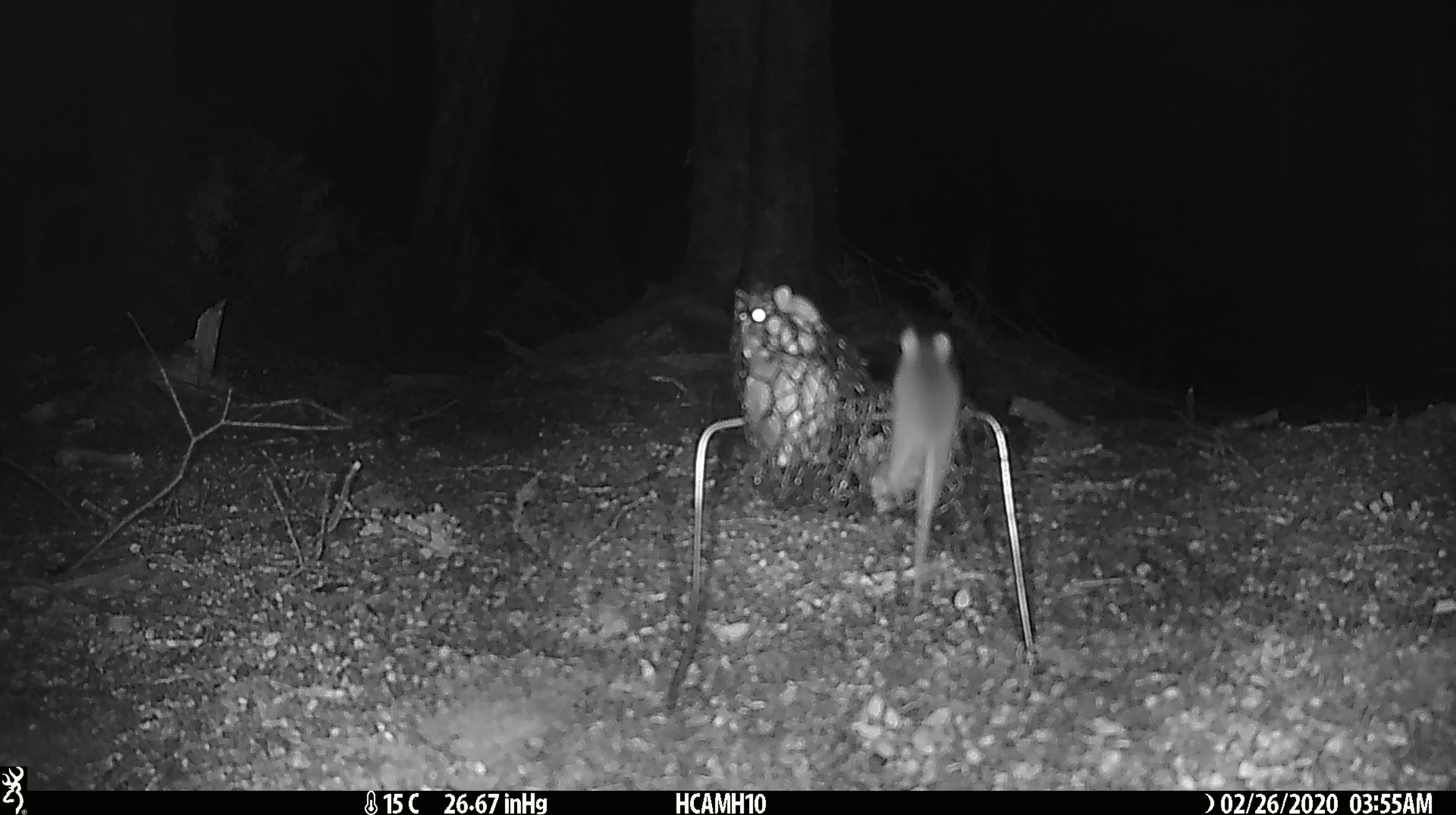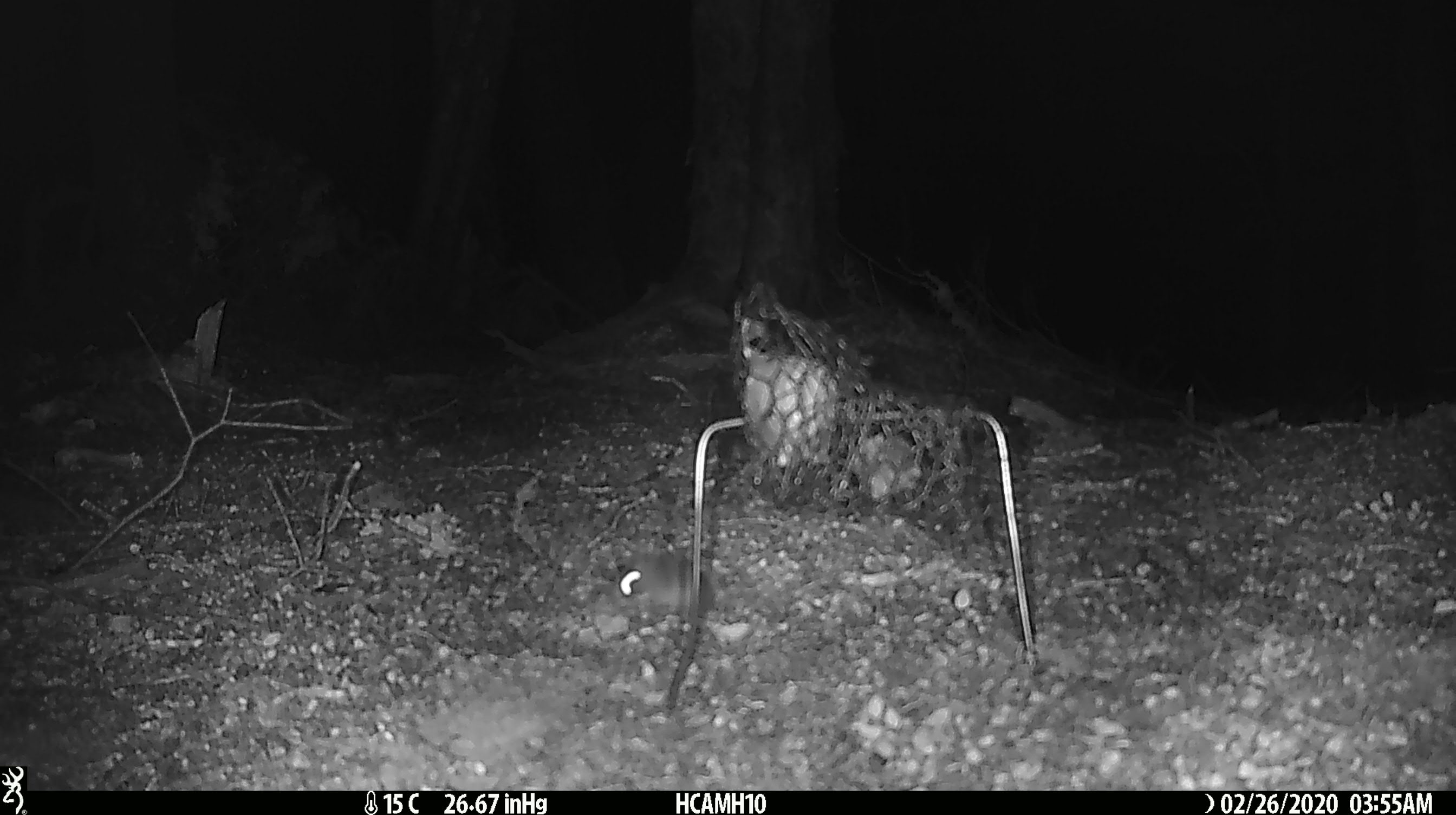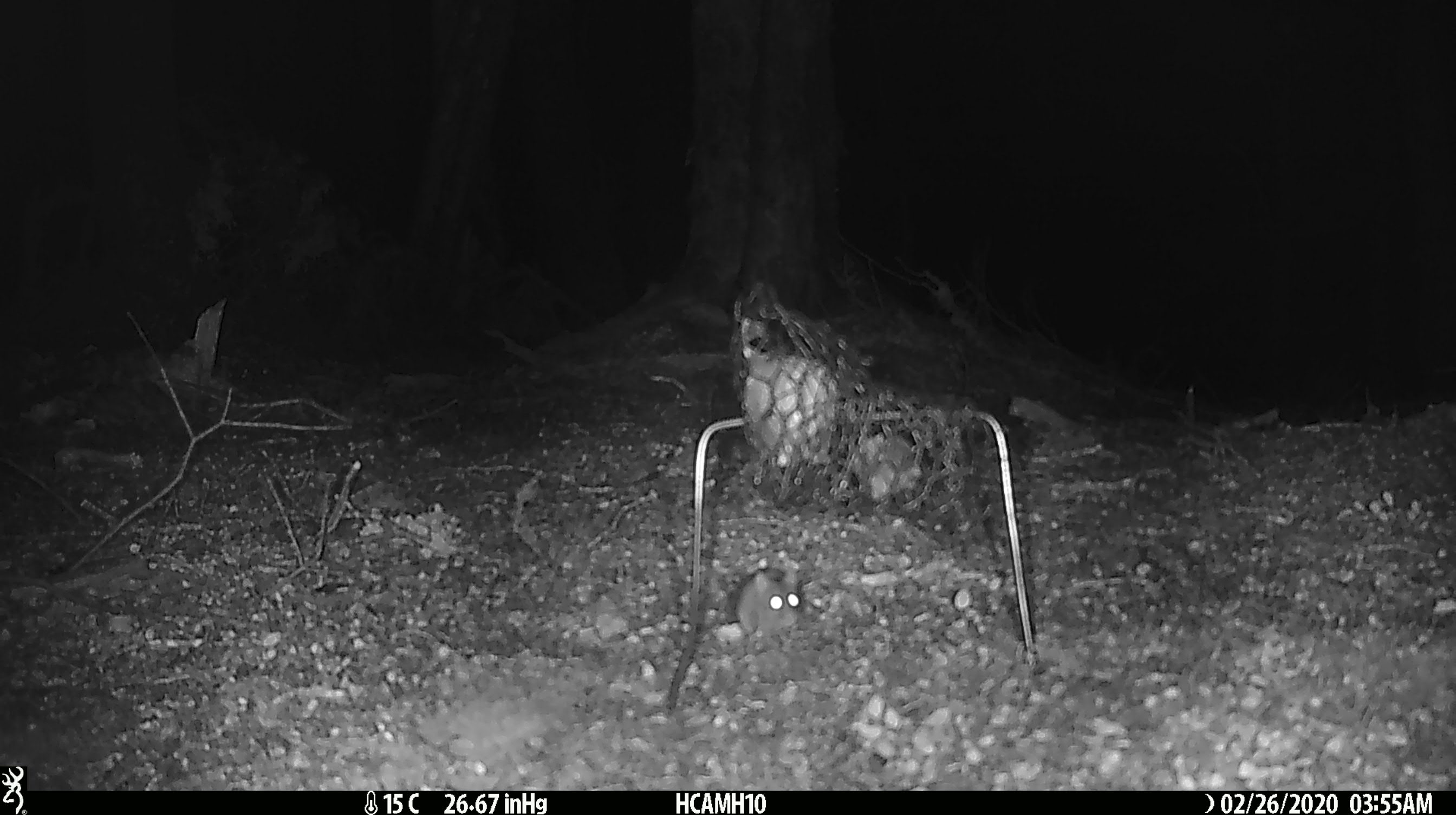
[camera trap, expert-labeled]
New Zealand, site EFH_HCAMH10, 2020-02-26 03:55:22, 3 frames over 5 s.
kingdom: Animalia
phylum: Chordata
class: Mammalia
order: Rodentia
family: Muridae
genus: Mus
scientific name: Mus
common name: mouse